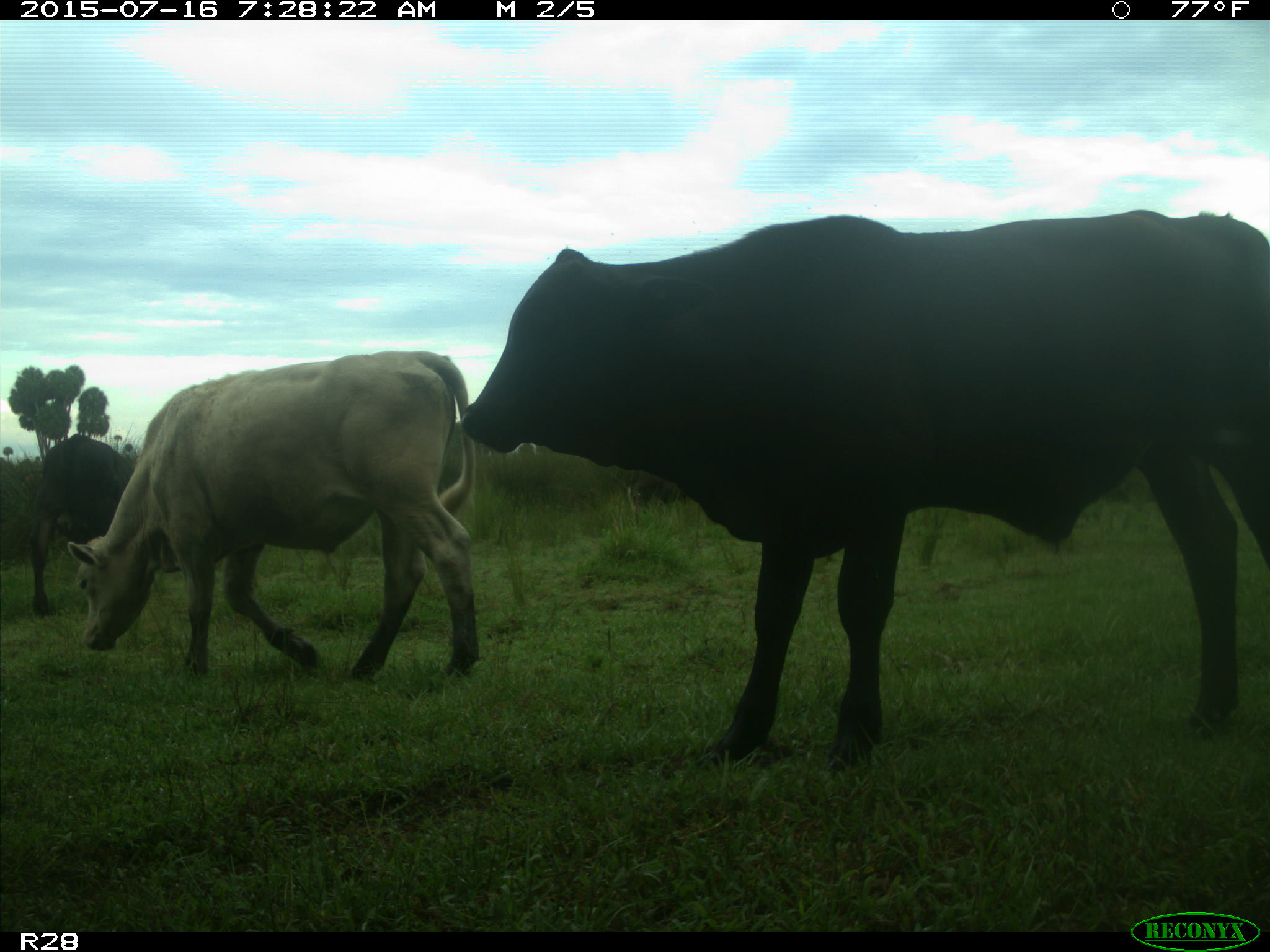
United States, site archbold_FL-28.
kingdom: Animalia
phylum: Chordata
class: Mammalia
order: Artiodactyla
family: Bovidae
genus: Bos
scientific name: Bos taurus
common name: domestic cow